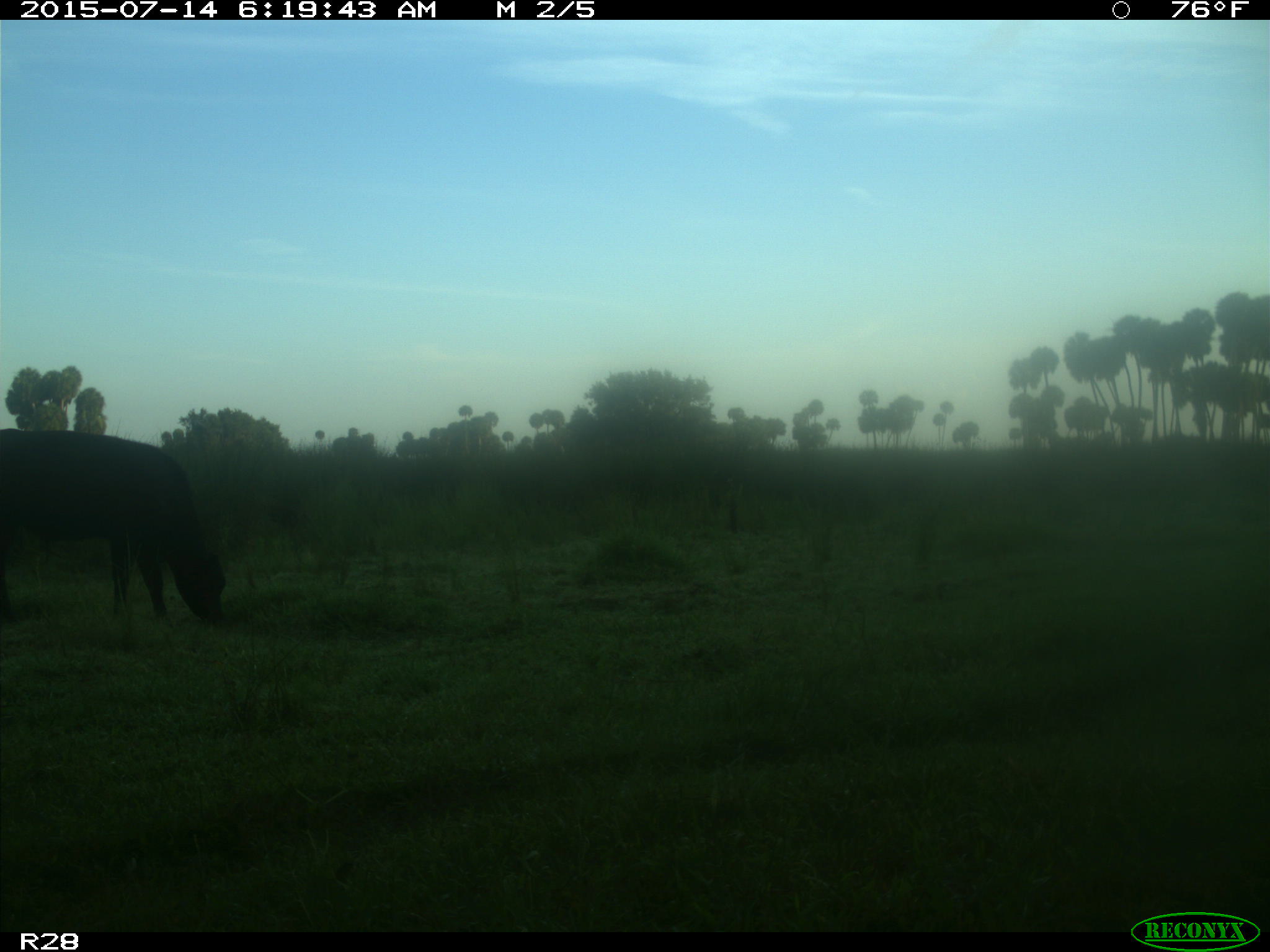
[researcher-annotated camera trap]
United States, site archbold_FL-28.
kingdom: Animalia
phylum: Chordata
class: Mammalia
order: Artiodactyla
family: Bovidae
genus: Bos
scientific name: Bos taurus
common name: domestic cow